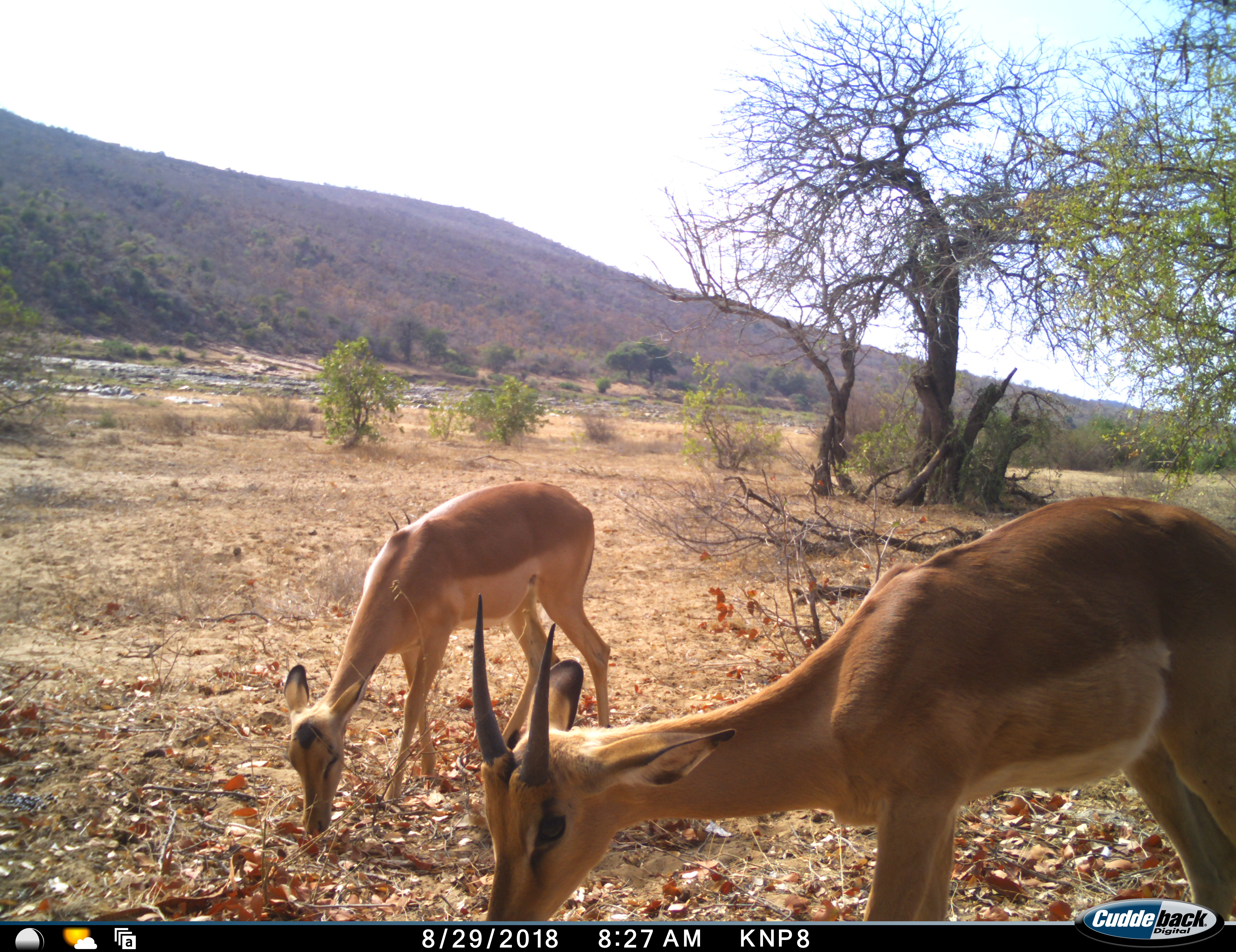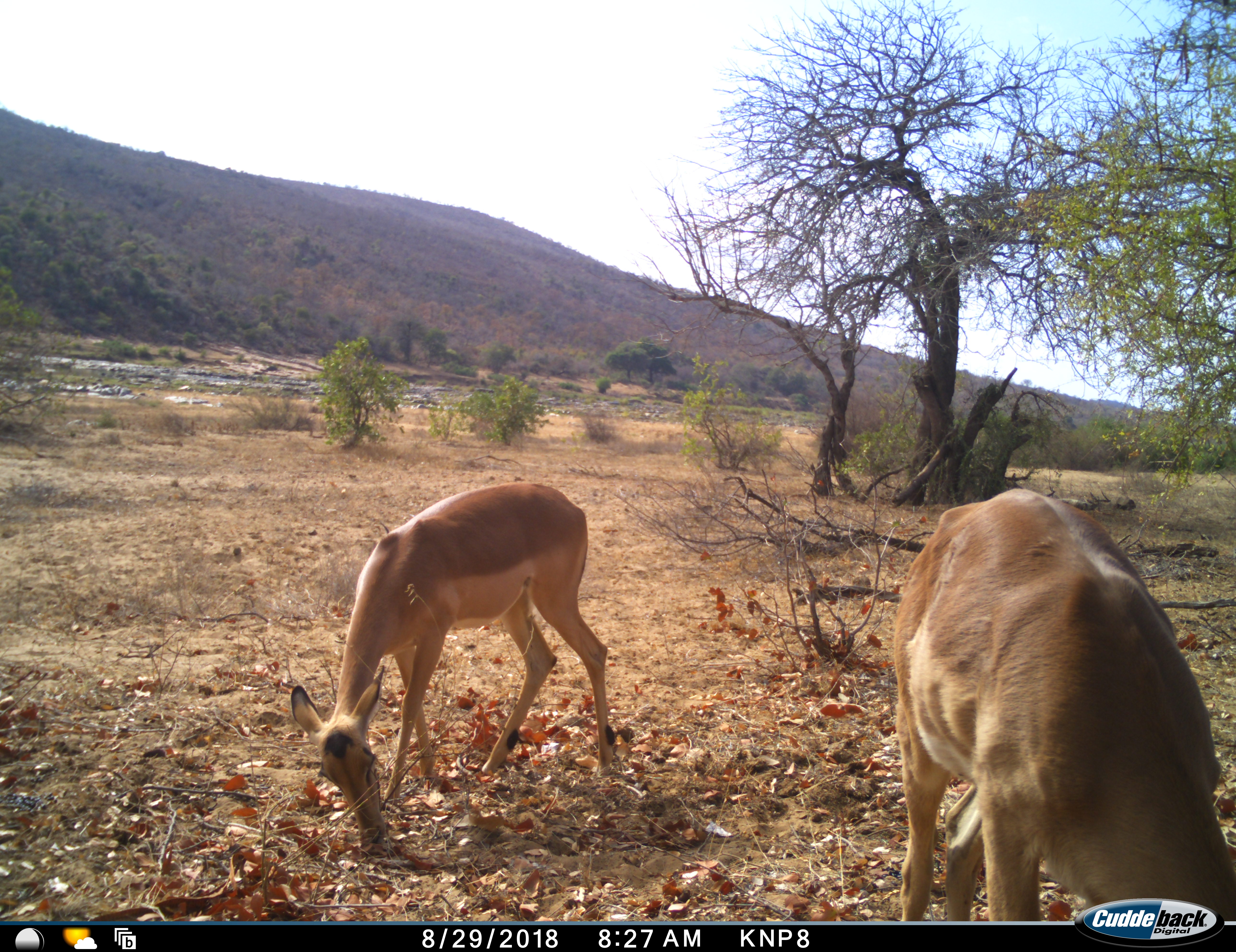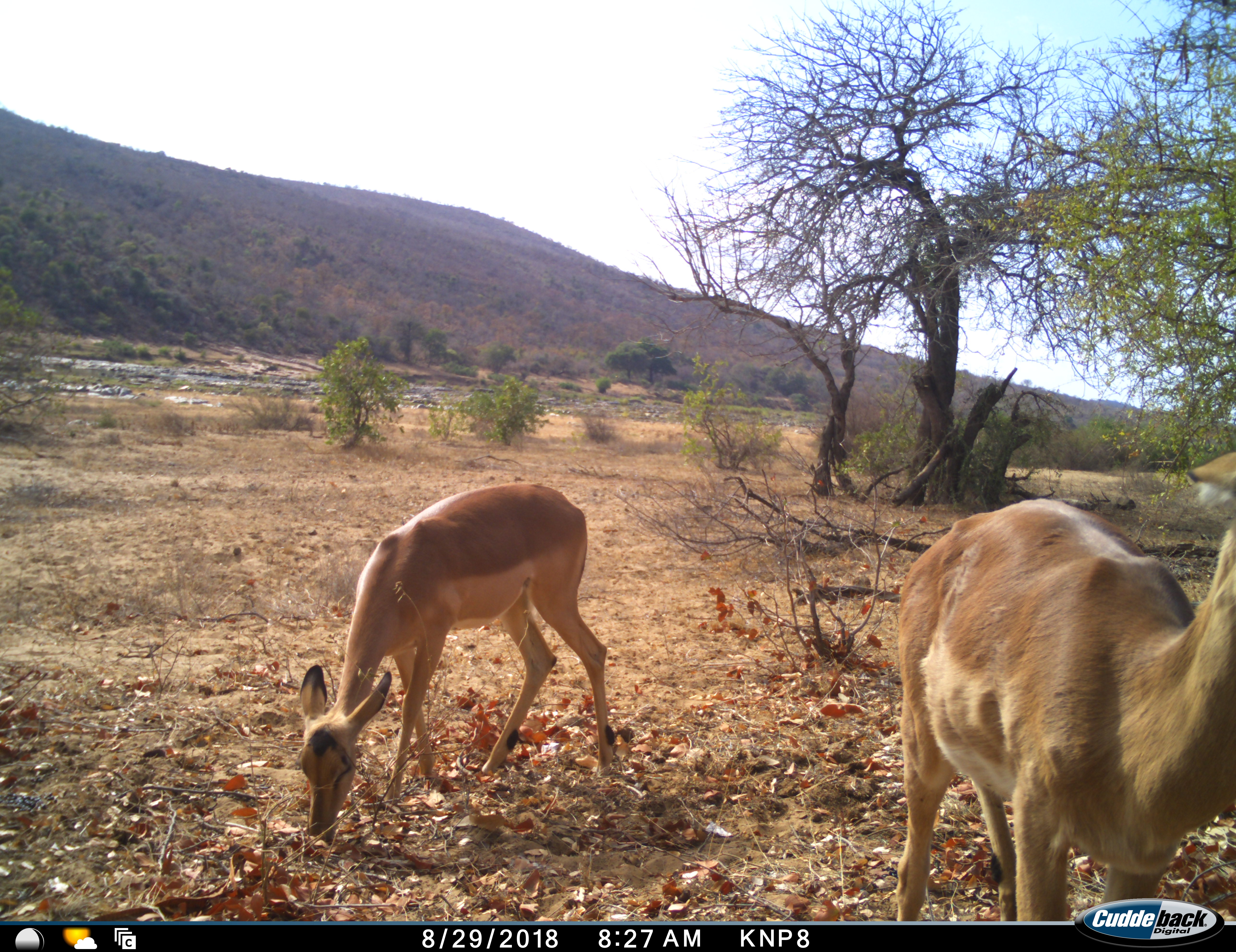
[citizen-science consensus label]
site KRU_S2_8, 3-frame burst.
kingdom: Animalia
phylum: Chordata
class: Mammalia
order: Artiodactyla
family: Bovidae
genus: Aepyceros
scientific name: Aepyceros melampus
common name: impala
Impala (Aepyceros melampus), count 2. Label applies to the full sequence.